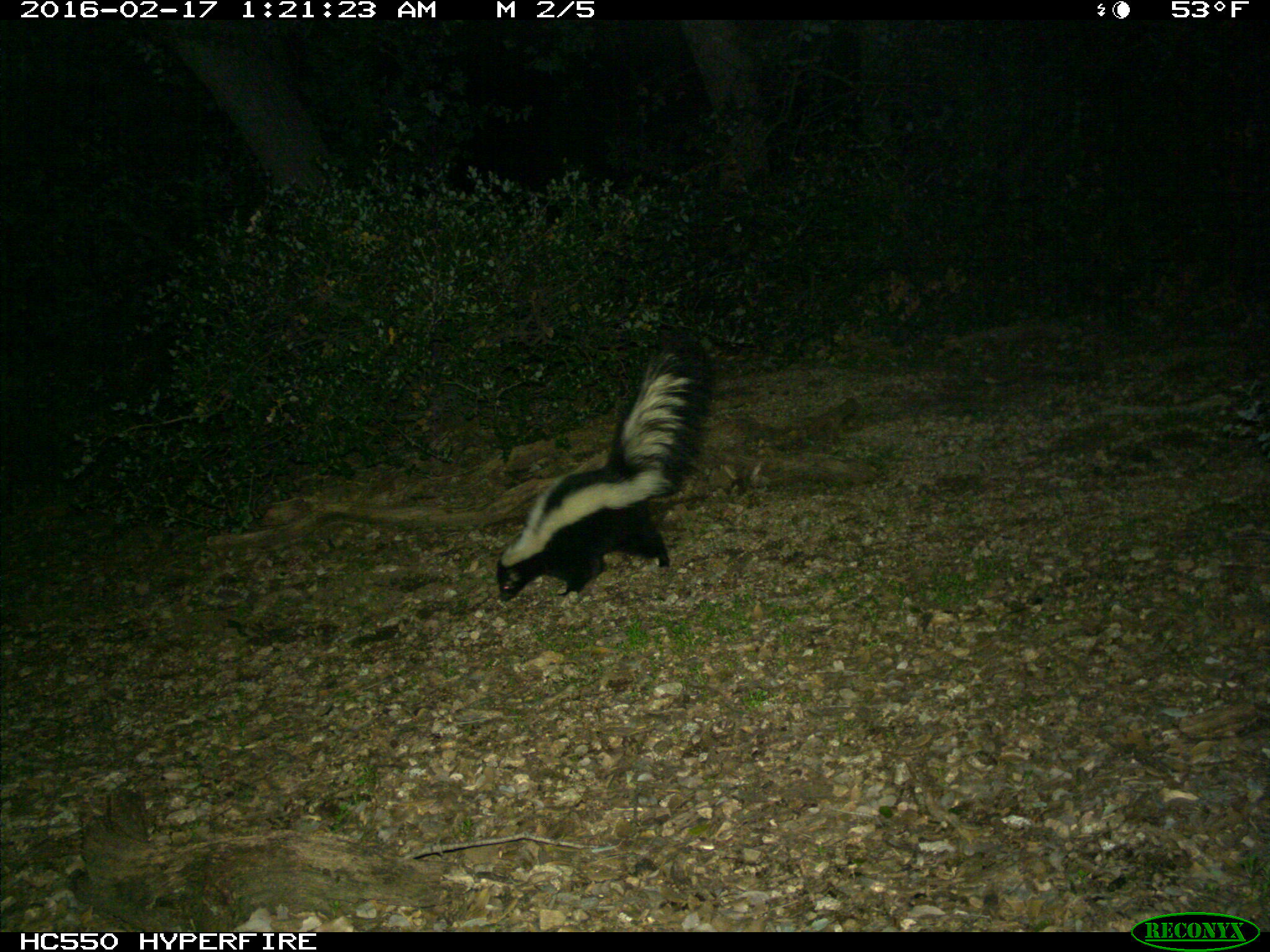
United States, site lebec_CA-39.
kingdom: Animalia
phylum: Chordata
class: Mammalia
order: Carnivora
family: Mephitidae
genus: Mephitis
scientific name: Mephitis mephitis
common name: striped skunk